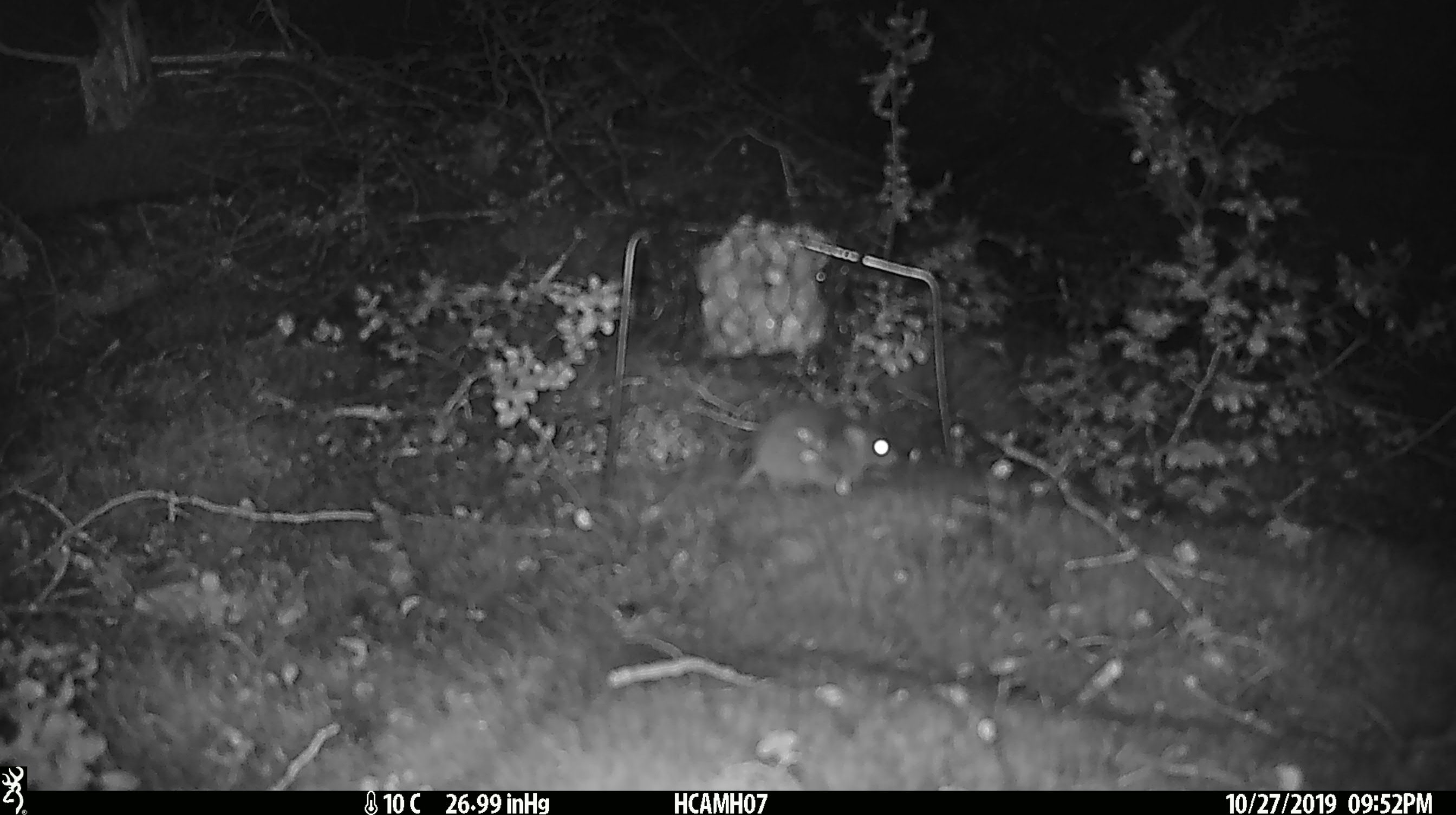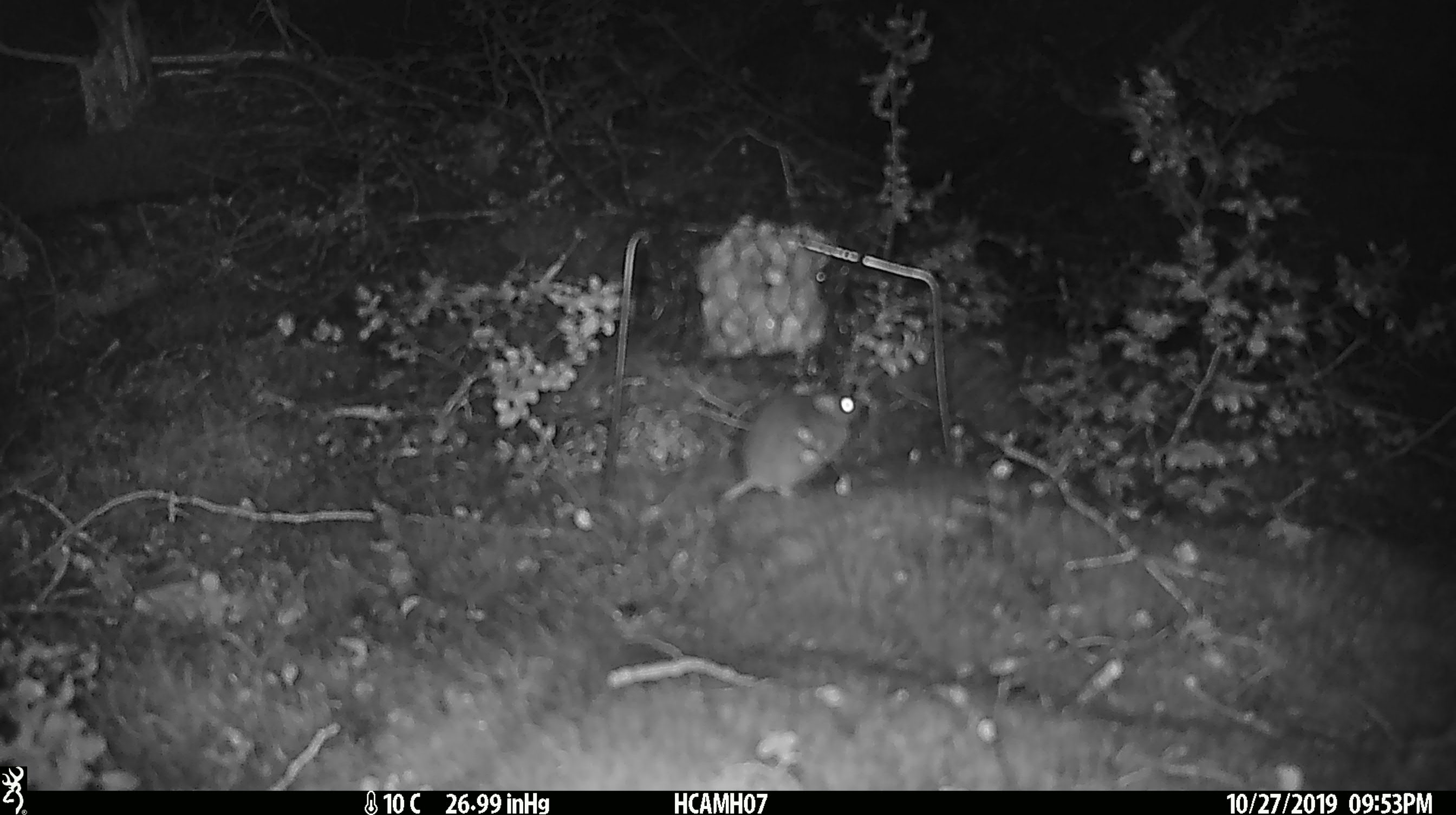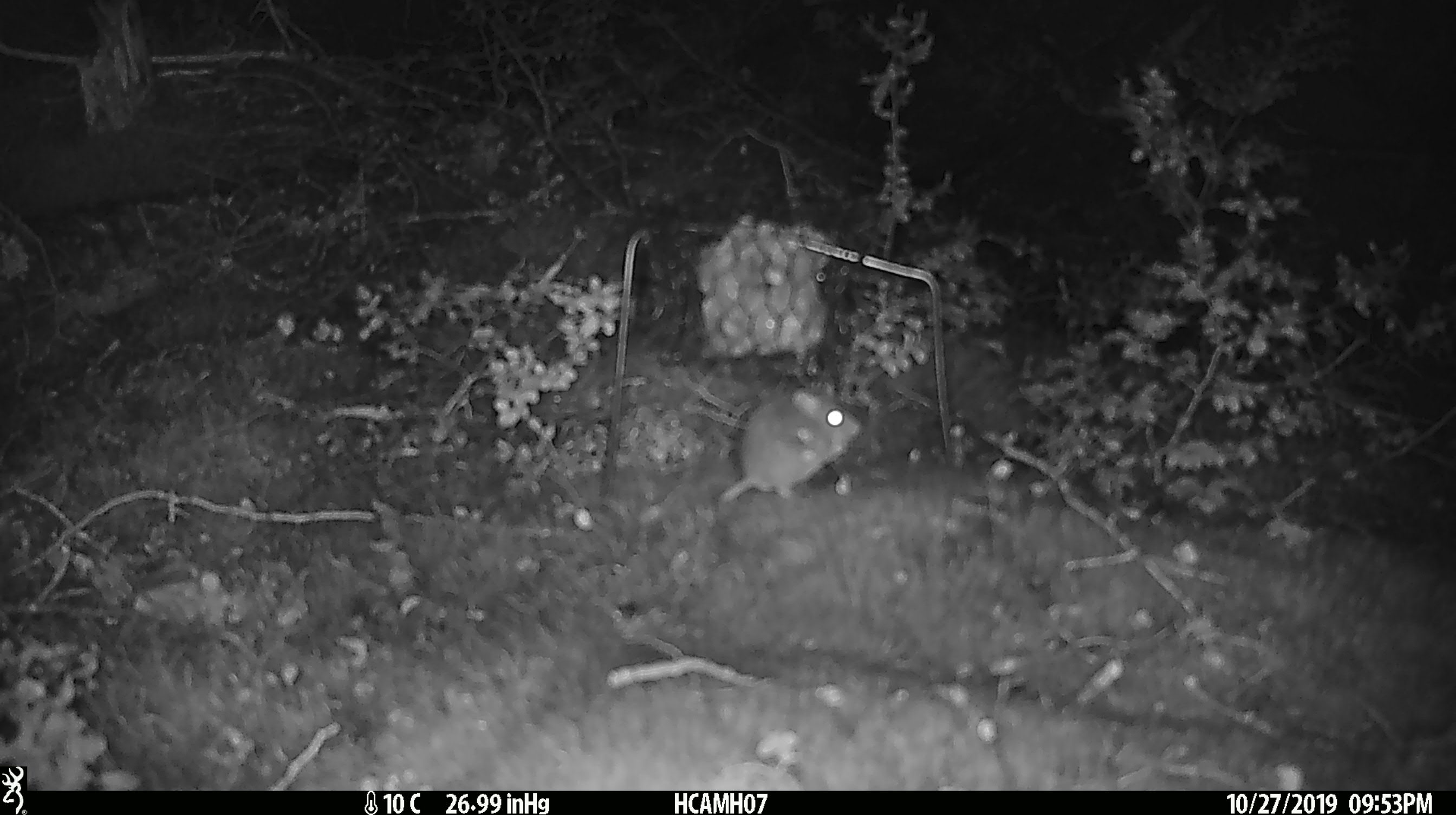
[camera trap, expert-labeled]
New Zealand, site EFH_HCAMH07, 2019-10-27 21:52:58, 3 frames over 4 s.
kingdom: Animalia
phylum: Chordata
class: Mammalia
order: Rodentia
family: Muridae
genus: Mus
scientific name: Mus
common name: mouse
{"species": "mouse (Mus)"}